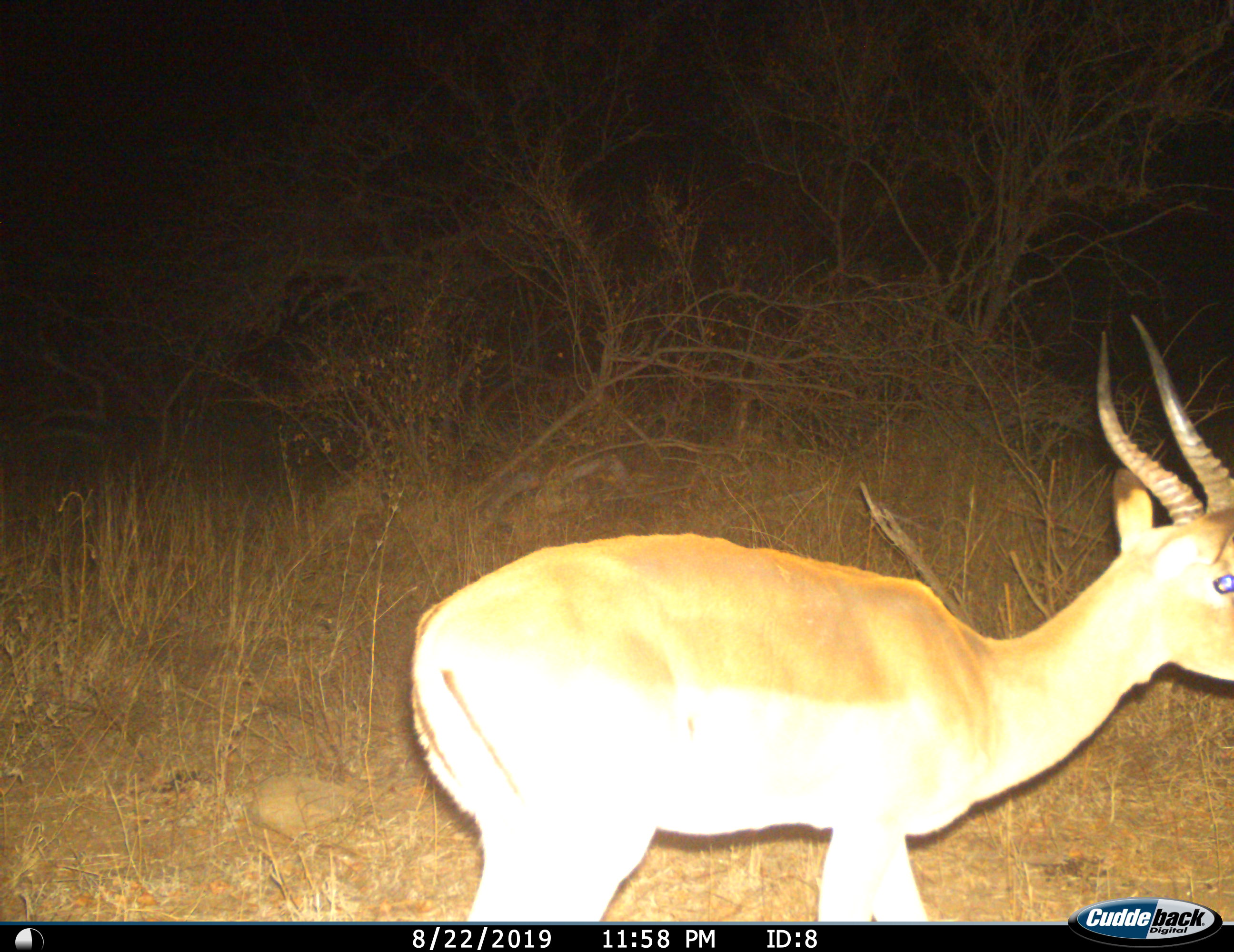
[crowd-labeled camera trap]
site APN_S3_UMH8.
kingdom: Animalia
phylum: Chordata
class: Mammalia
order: Artiodactyla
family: Bovidae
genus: Aepyceros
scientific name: Aepyceros melampus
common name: impala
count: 1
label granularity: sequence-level